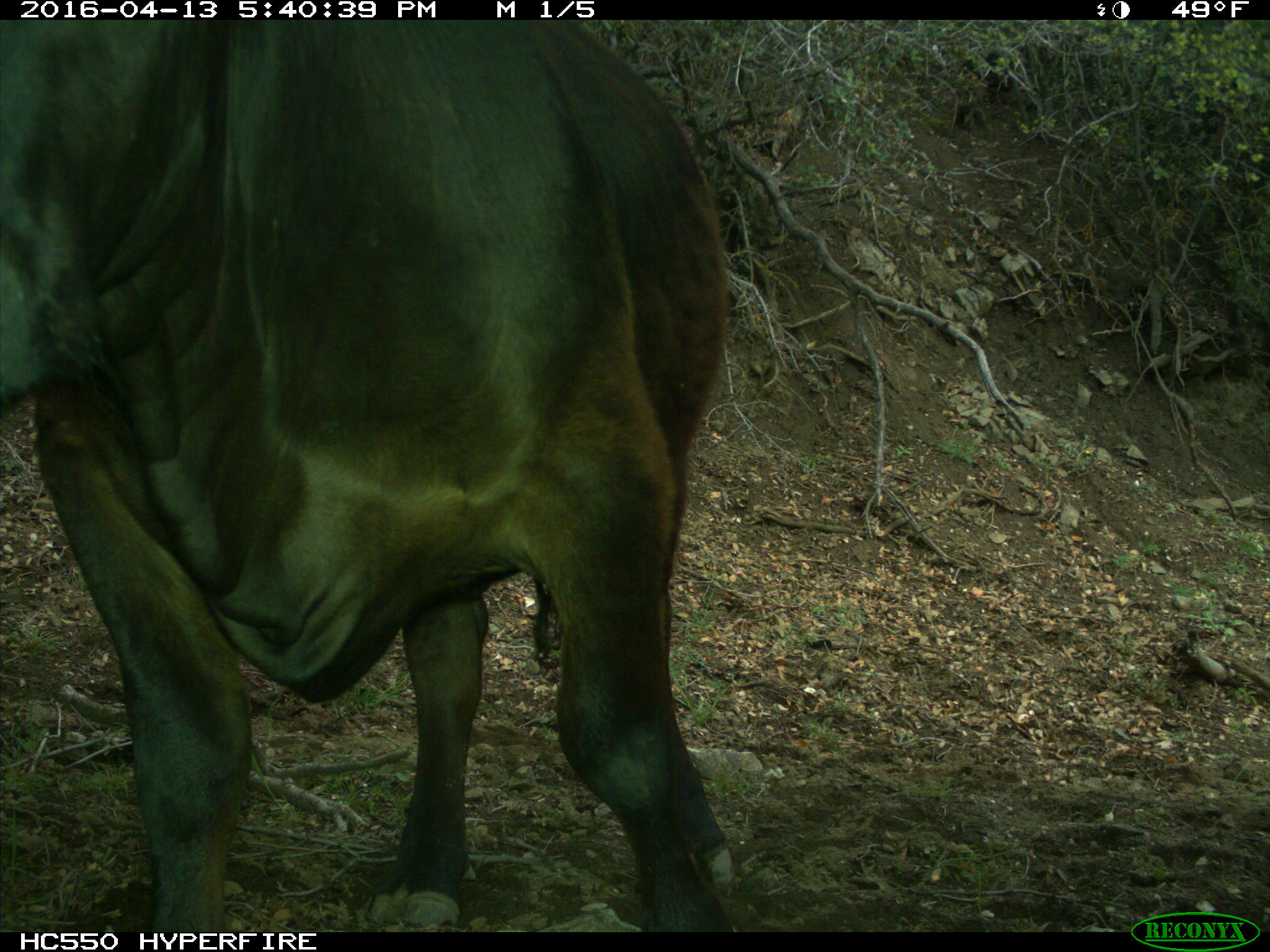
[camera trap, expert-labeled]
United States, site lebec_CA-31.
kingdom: Animalia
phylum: Chordata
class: Mammalia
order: Artiodactyla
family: Bovidae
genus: Bos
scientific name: Bos taurus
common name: domestic cow